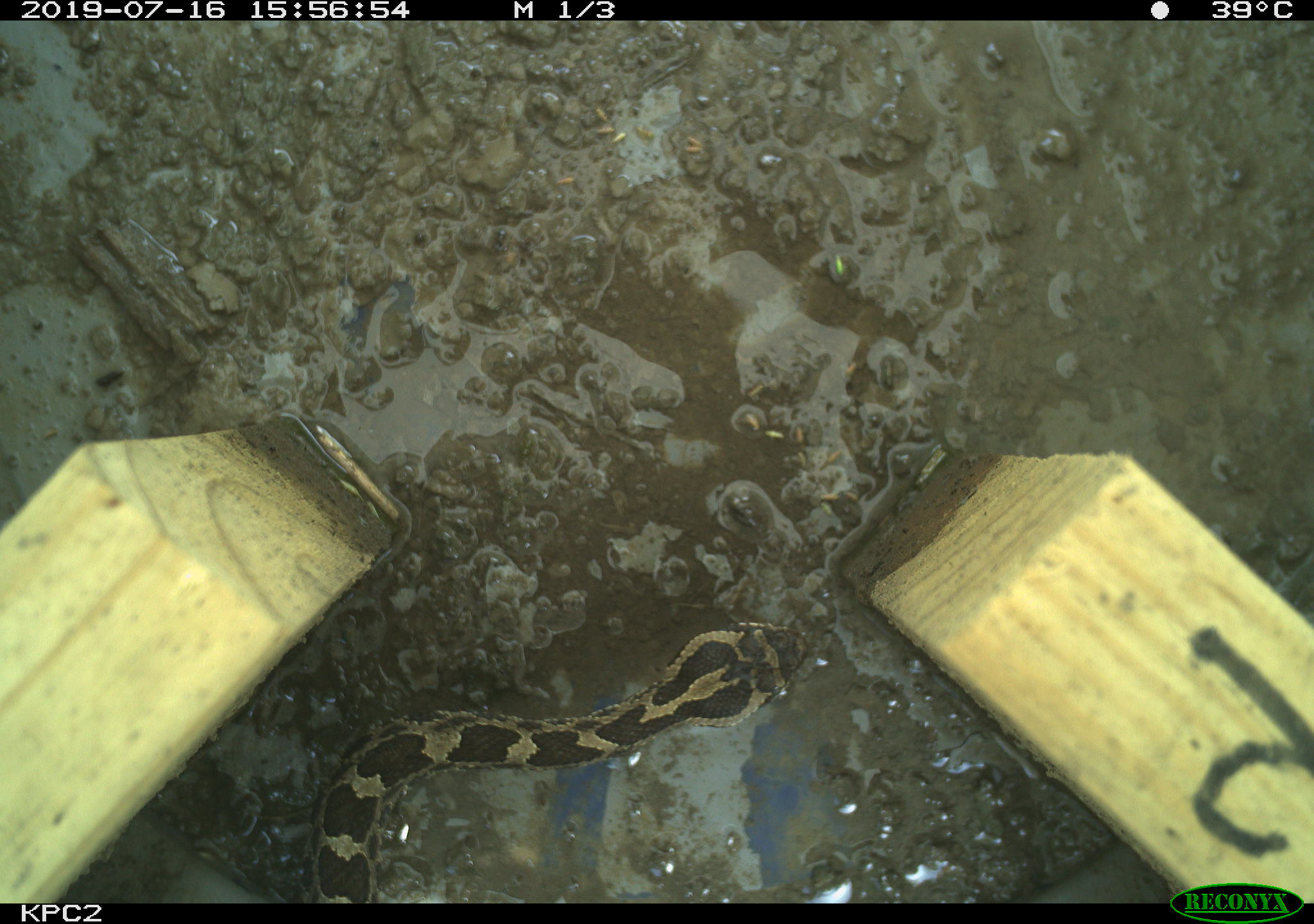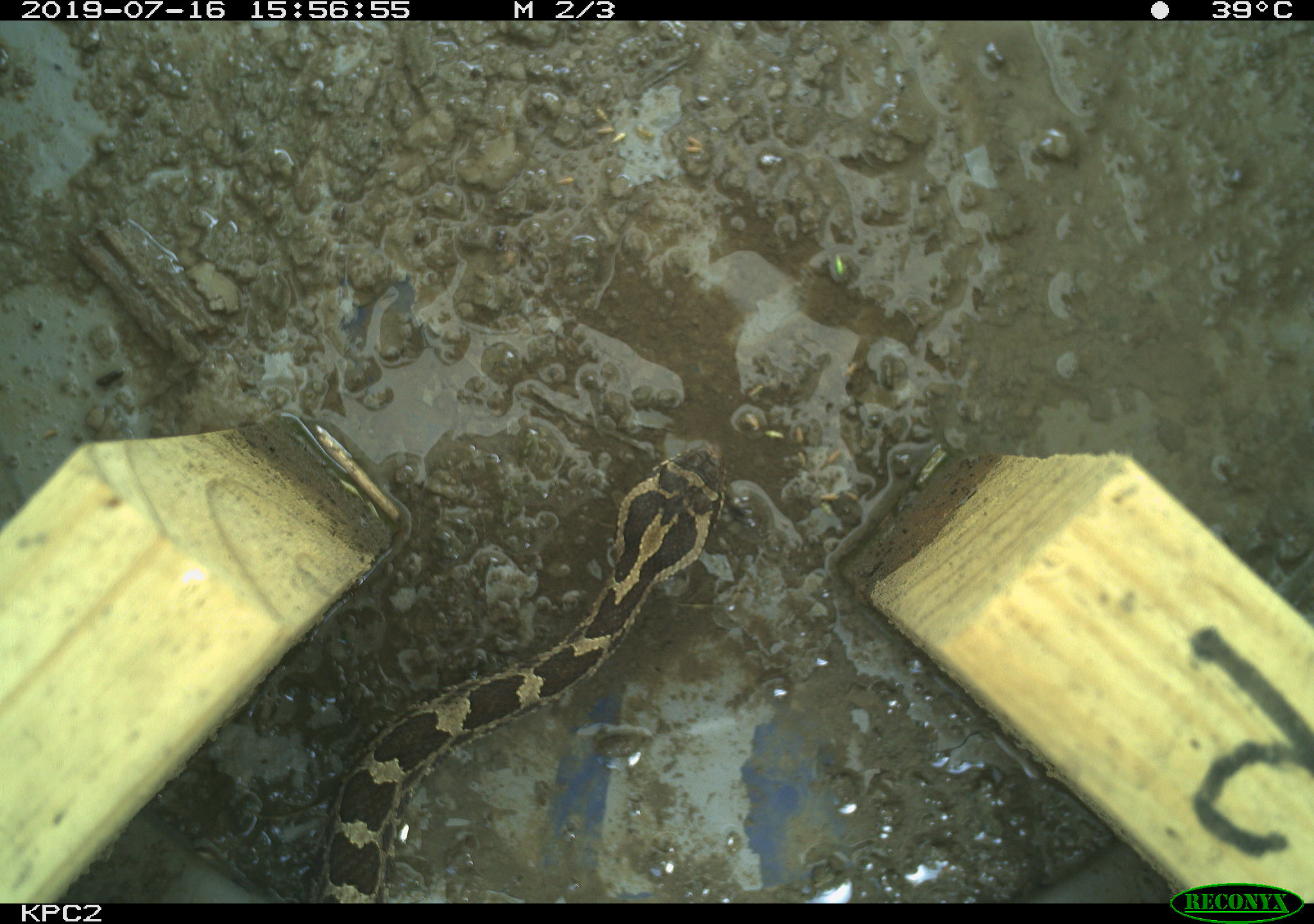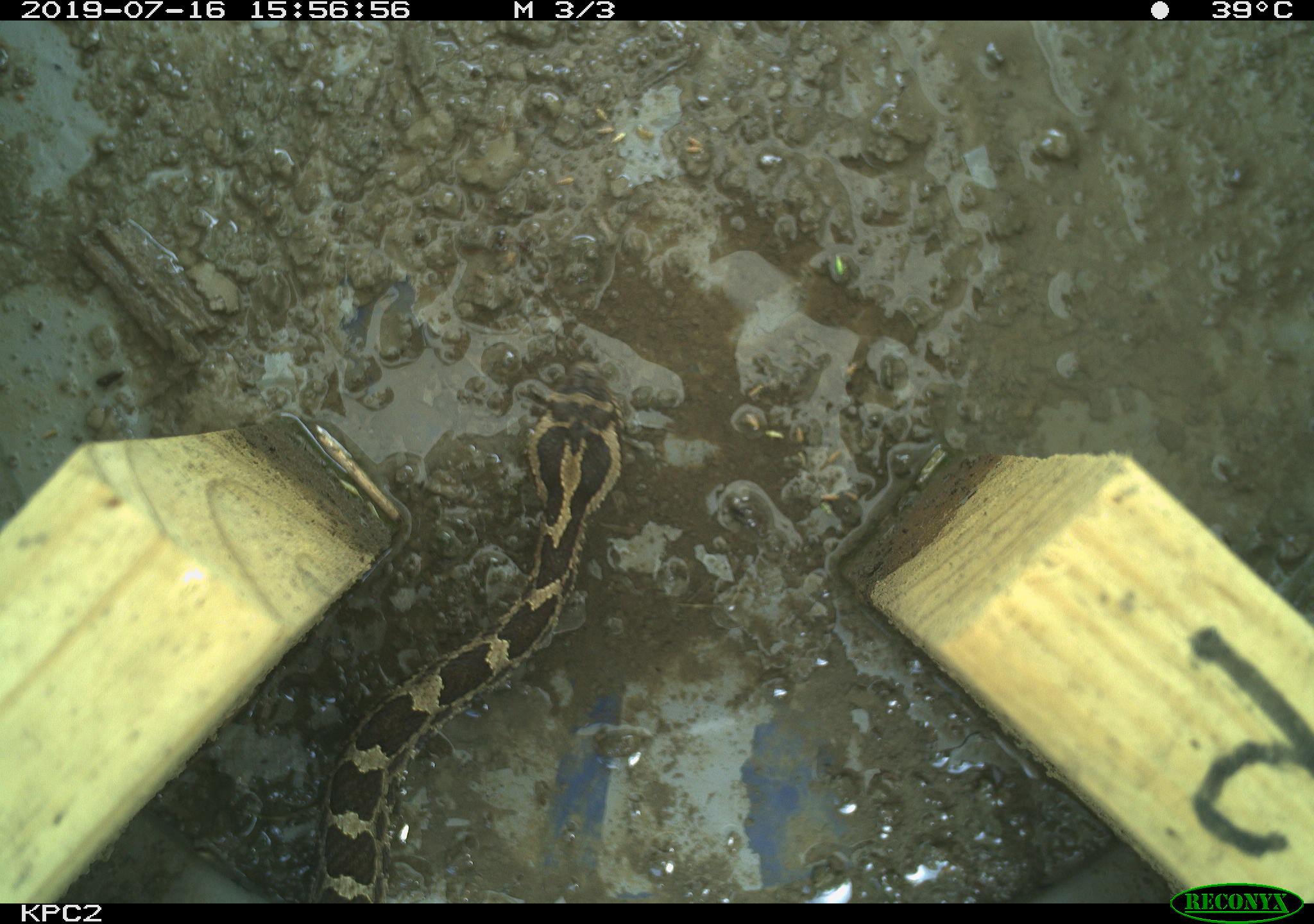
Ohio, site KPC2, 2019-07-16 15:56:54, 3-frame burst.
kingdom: Animalia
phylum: Chordata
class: Reptilia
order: Squamata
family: Viperidae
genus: Sistrurus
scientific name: Sistrurus catenatus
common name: eastern massasauga